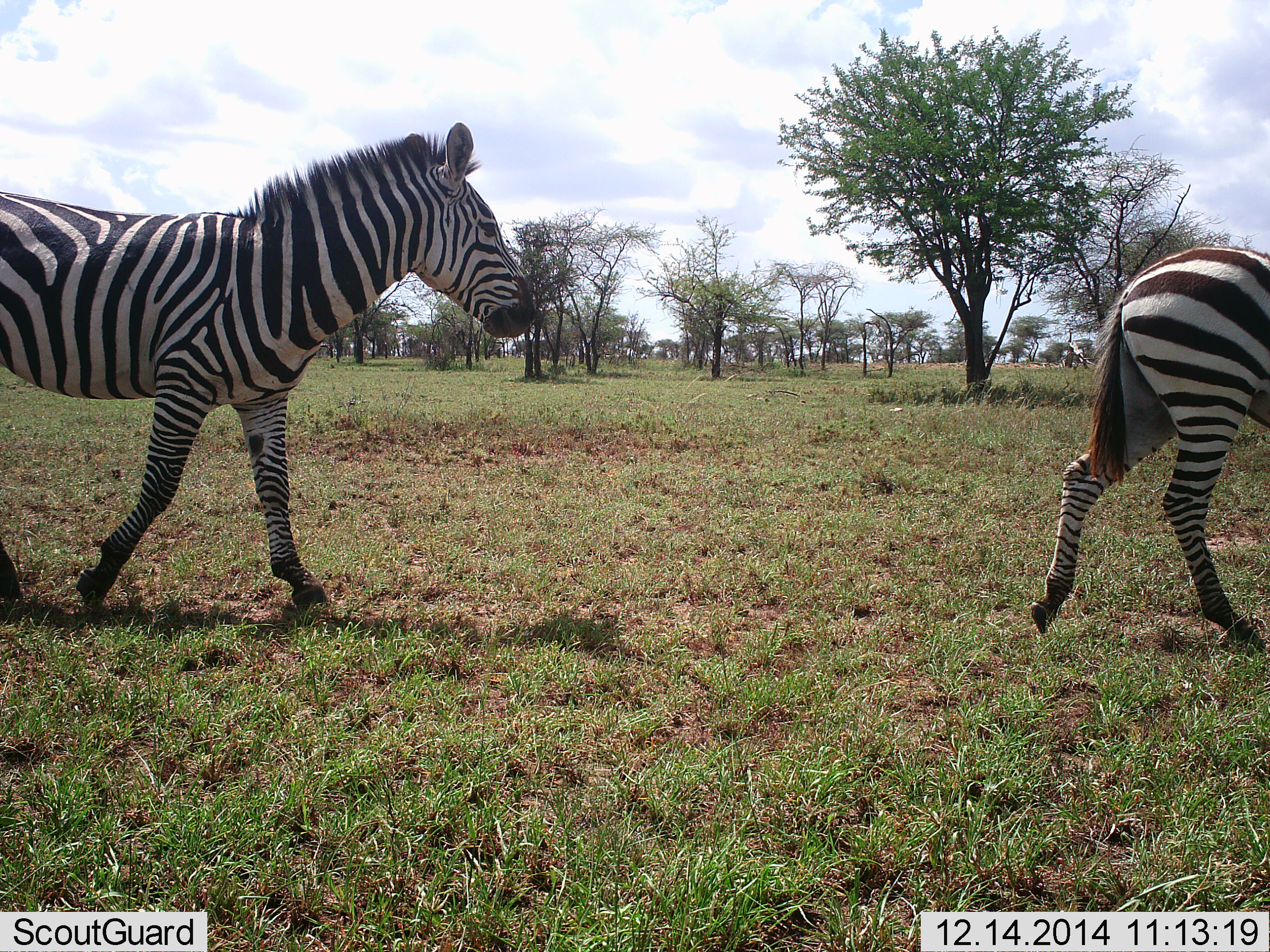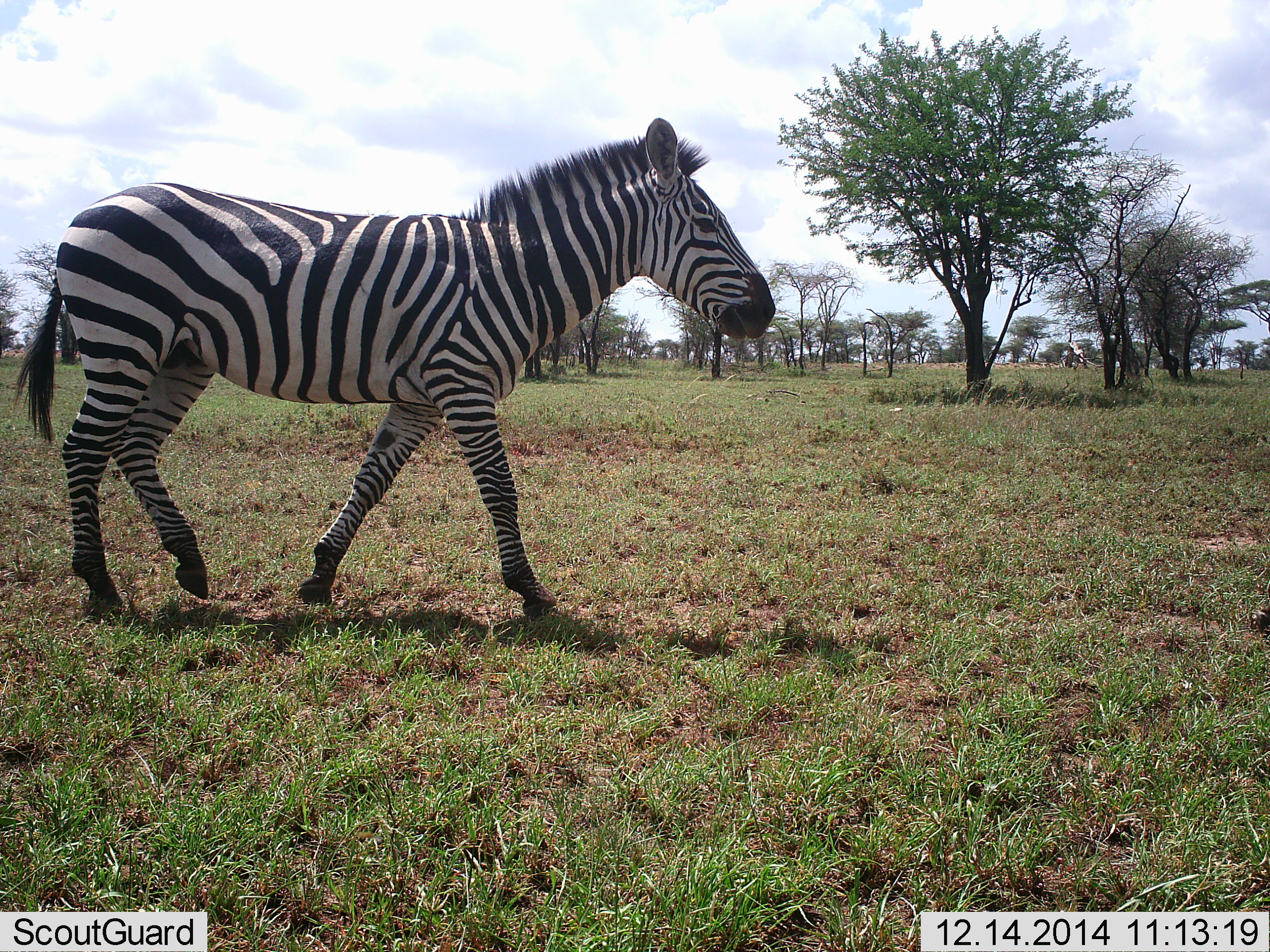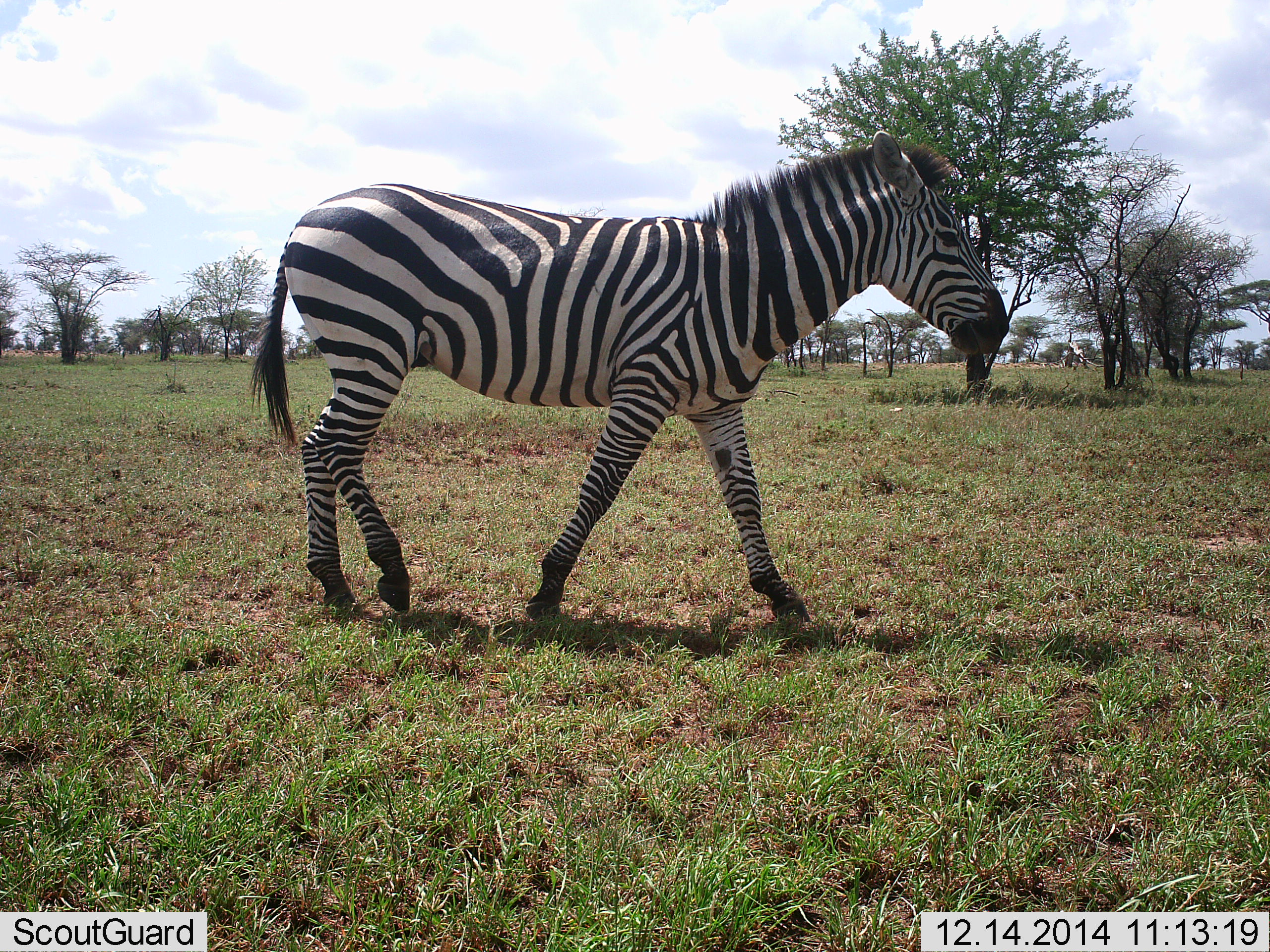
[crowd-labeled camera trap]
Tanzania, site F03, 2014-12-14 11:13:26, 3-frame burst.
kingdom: Animalia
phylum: Chordata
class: Mammalia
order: Perissodactyla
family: Equidae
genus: Equus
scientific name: Equus quagga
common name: plains zebra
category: zebra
Zebra (plains zebra) (Equus quagga), count 2. Behavior (volunteer vote fractions): standing 10%, resting 0%, moving 100%, interacting 0%. Young present (vote fraction): 0%. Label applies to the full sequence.